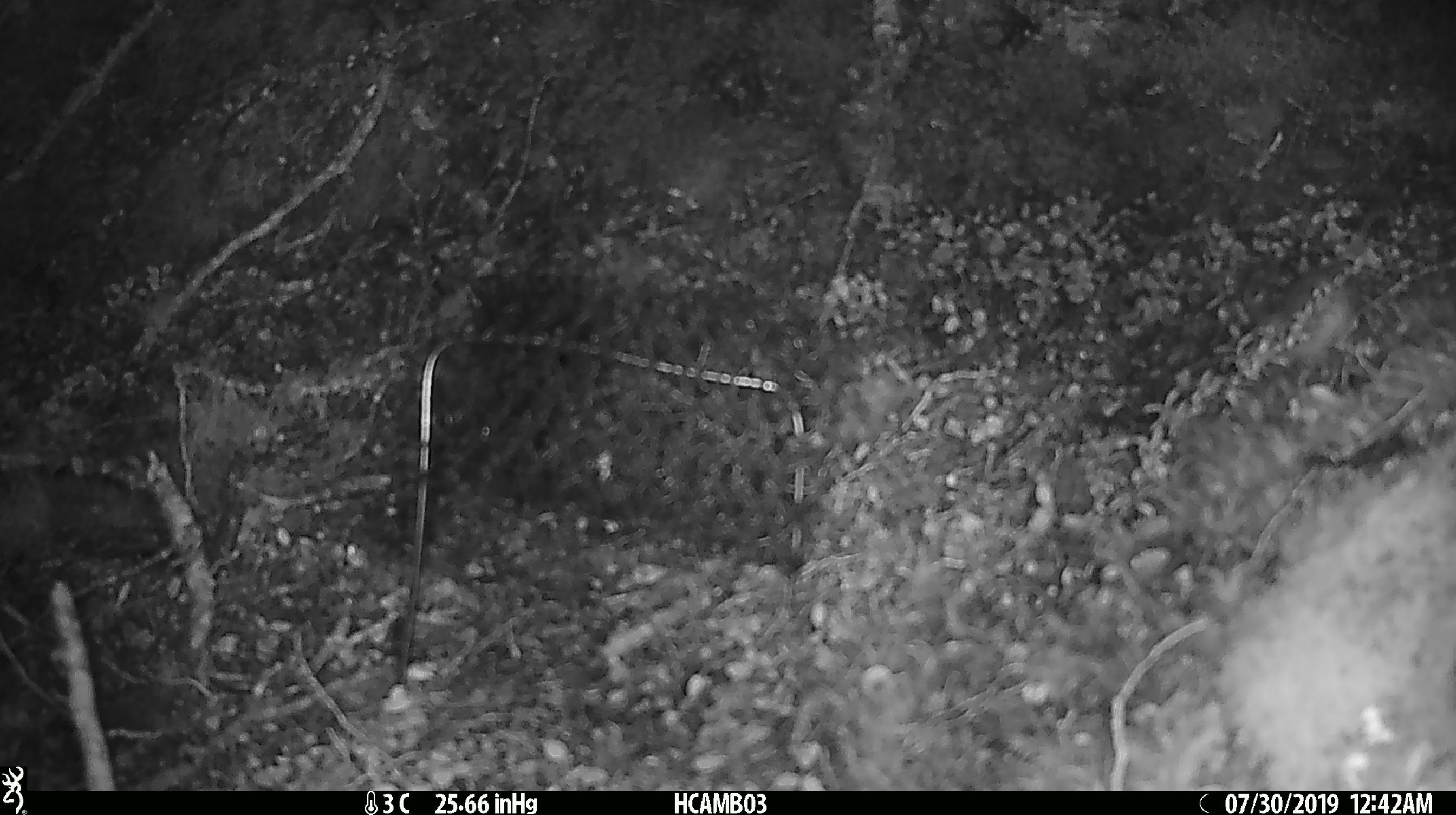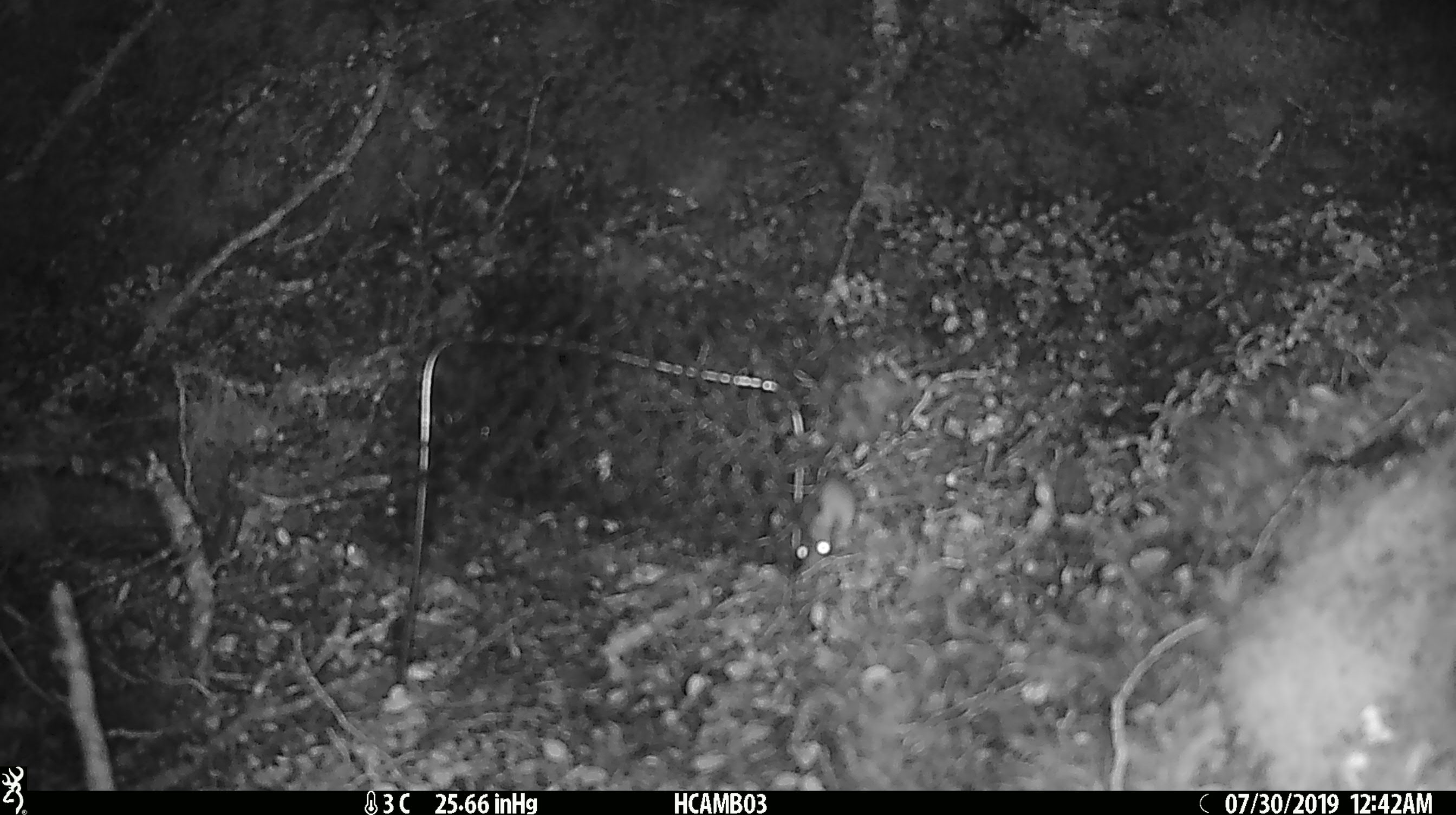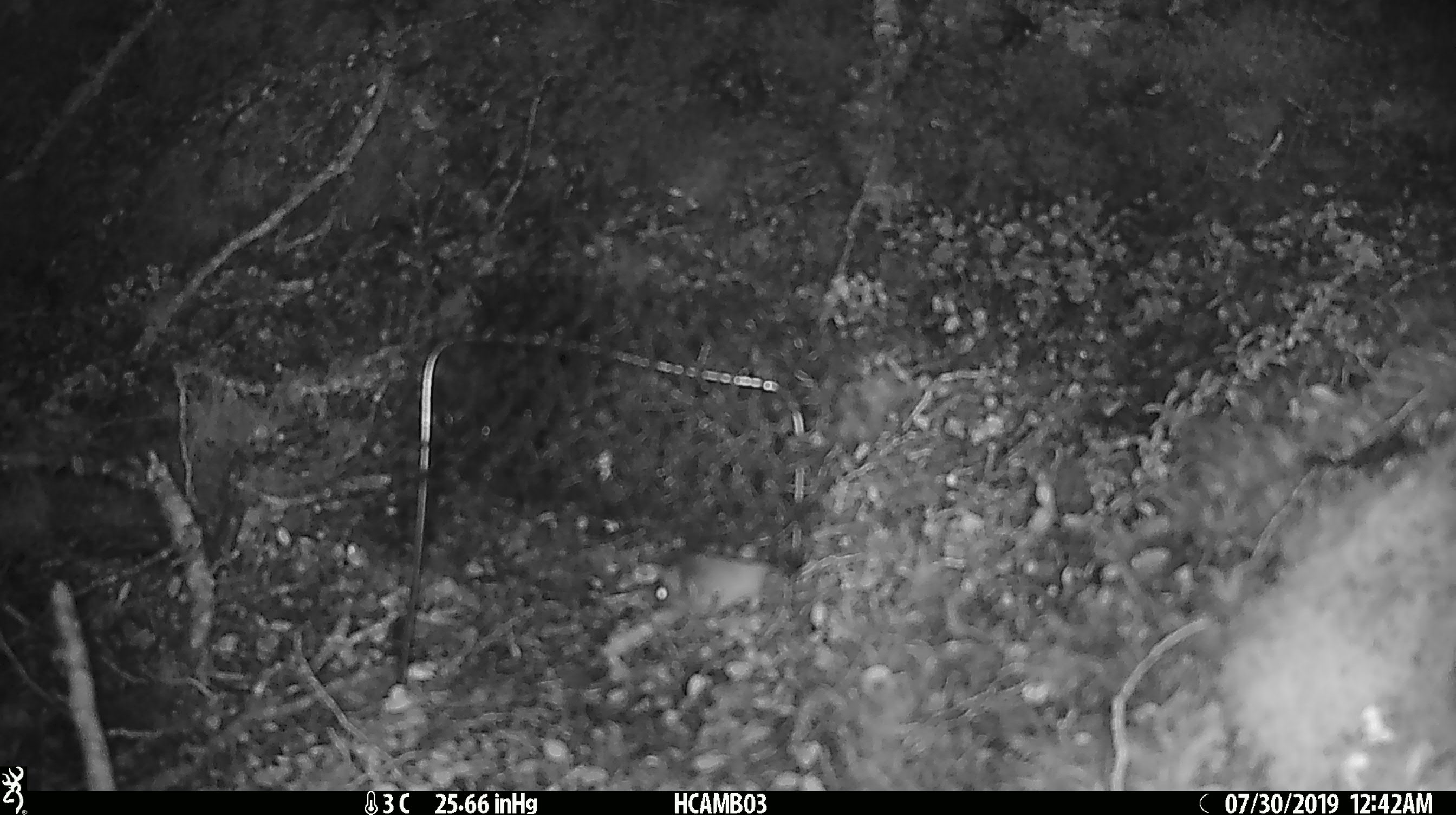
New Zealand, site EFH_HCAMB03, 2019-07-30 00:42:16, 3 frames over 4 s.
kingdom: Animalia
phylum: Chordata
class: Mammalia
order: Rodentia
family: Muridae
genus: Mus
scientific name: Mus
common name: mouse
Mouse (Mus).